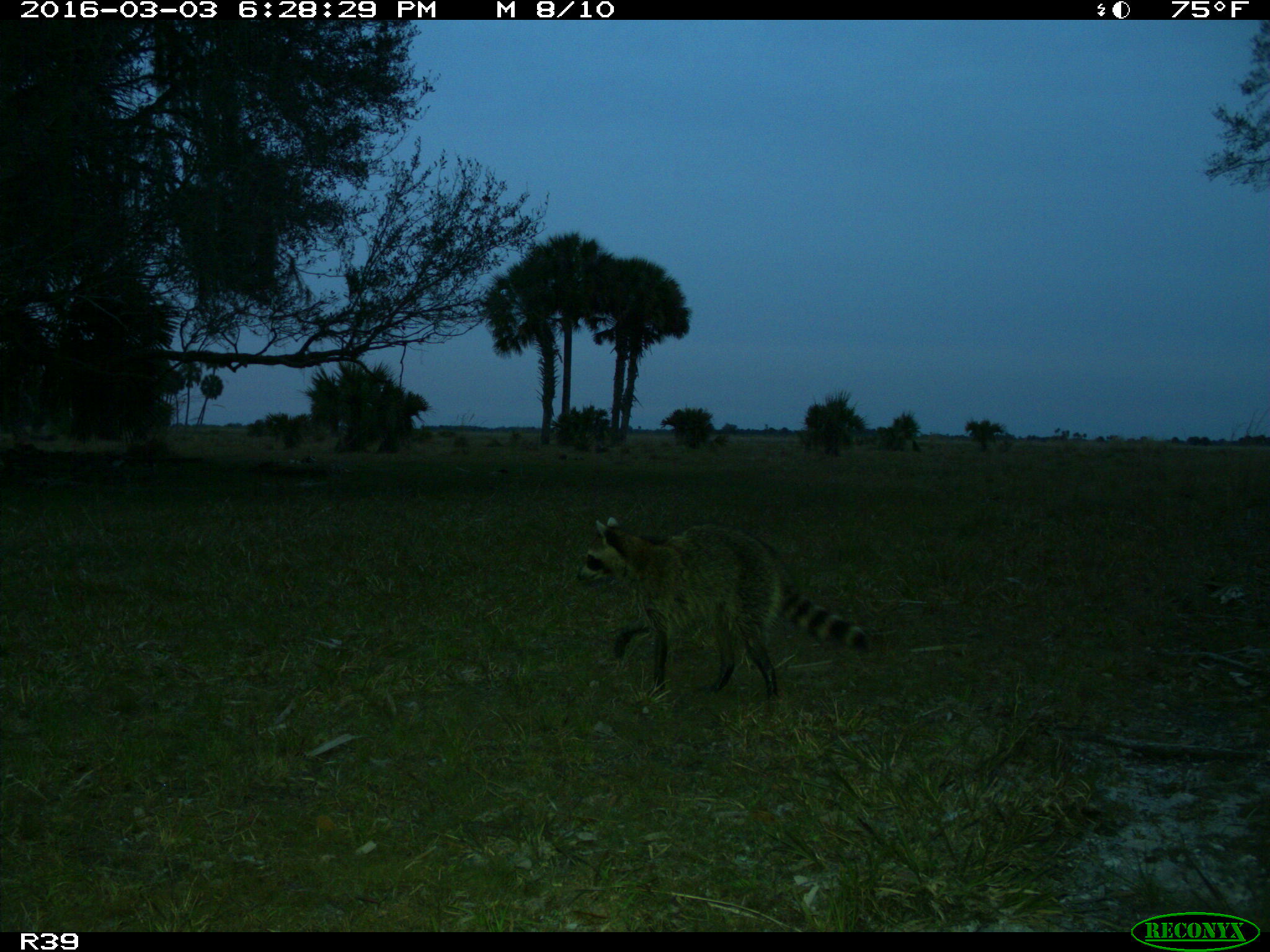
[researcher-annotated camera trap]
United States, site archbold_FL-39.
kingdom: Animalia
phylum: Chordata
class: Mammalia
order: Carnivora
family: Procyonidae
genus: Procyon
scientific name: Procyon lotor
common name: common raccoon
Procyon lotor (common raccoon).